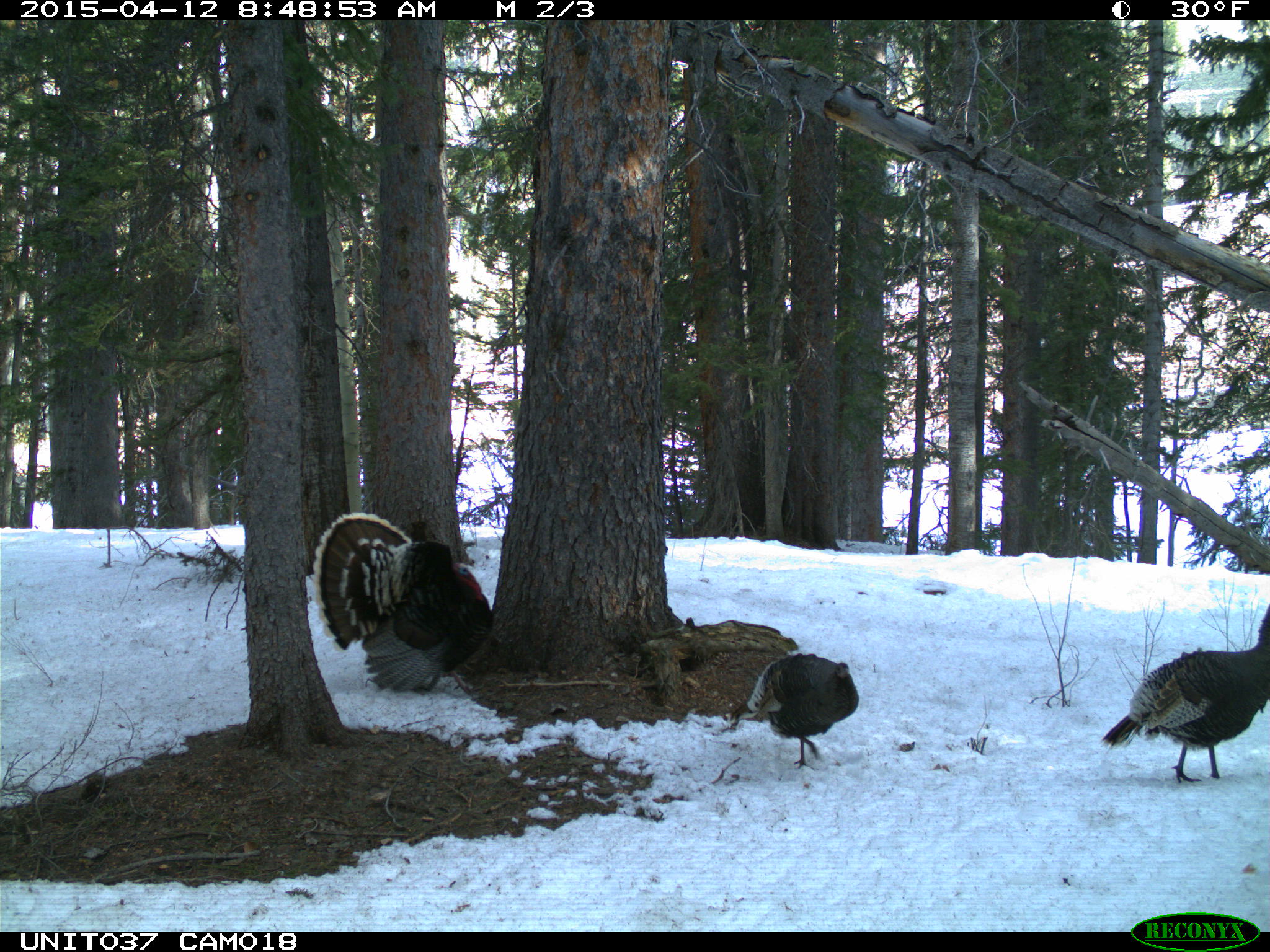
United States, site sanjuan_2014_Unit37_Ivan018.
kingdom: Animalia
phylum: Chordata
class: Aves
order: Galliformes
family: Phasianidae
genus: Meleagris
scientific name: Meleagris gallopavo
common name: wild turkey